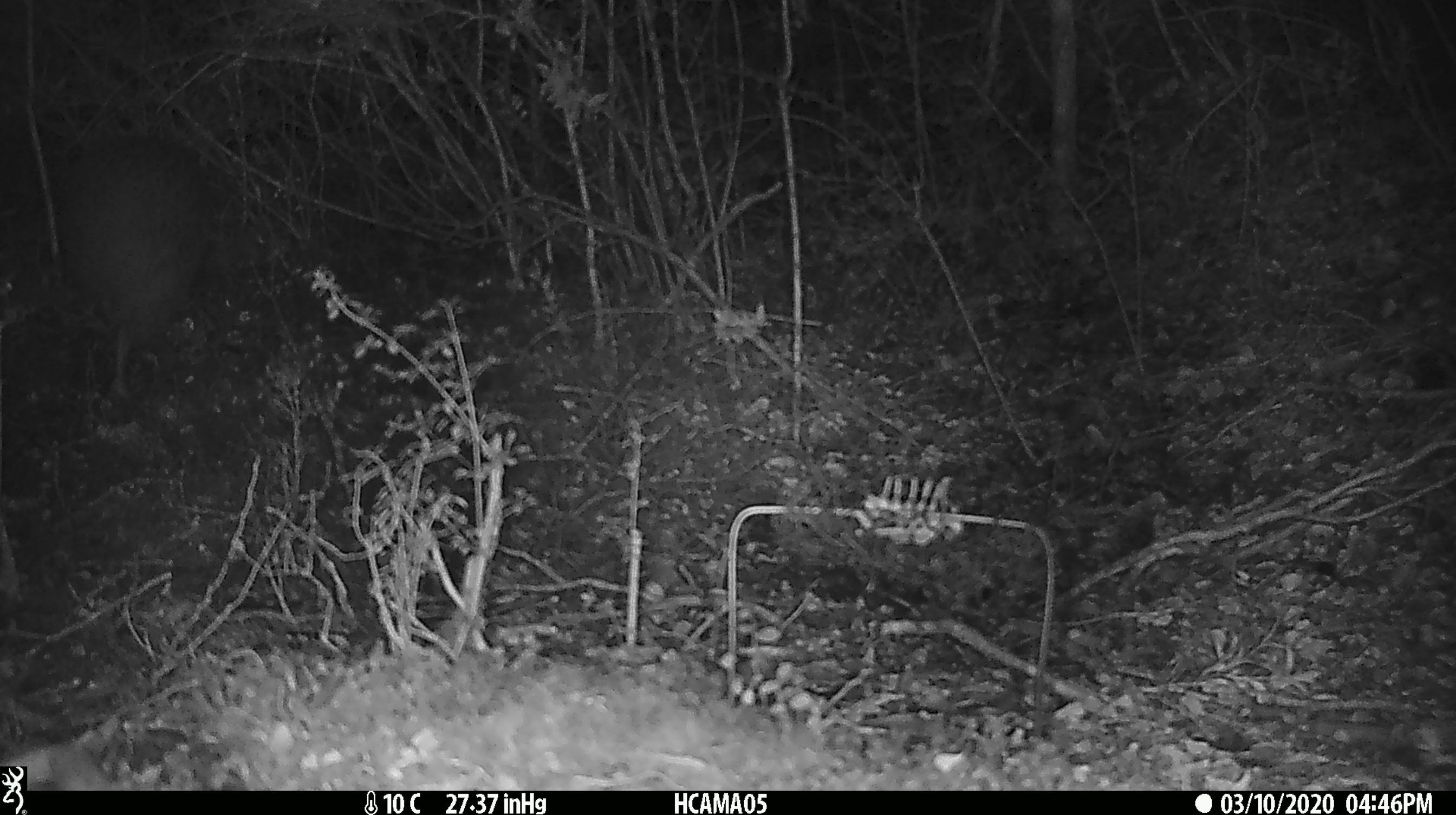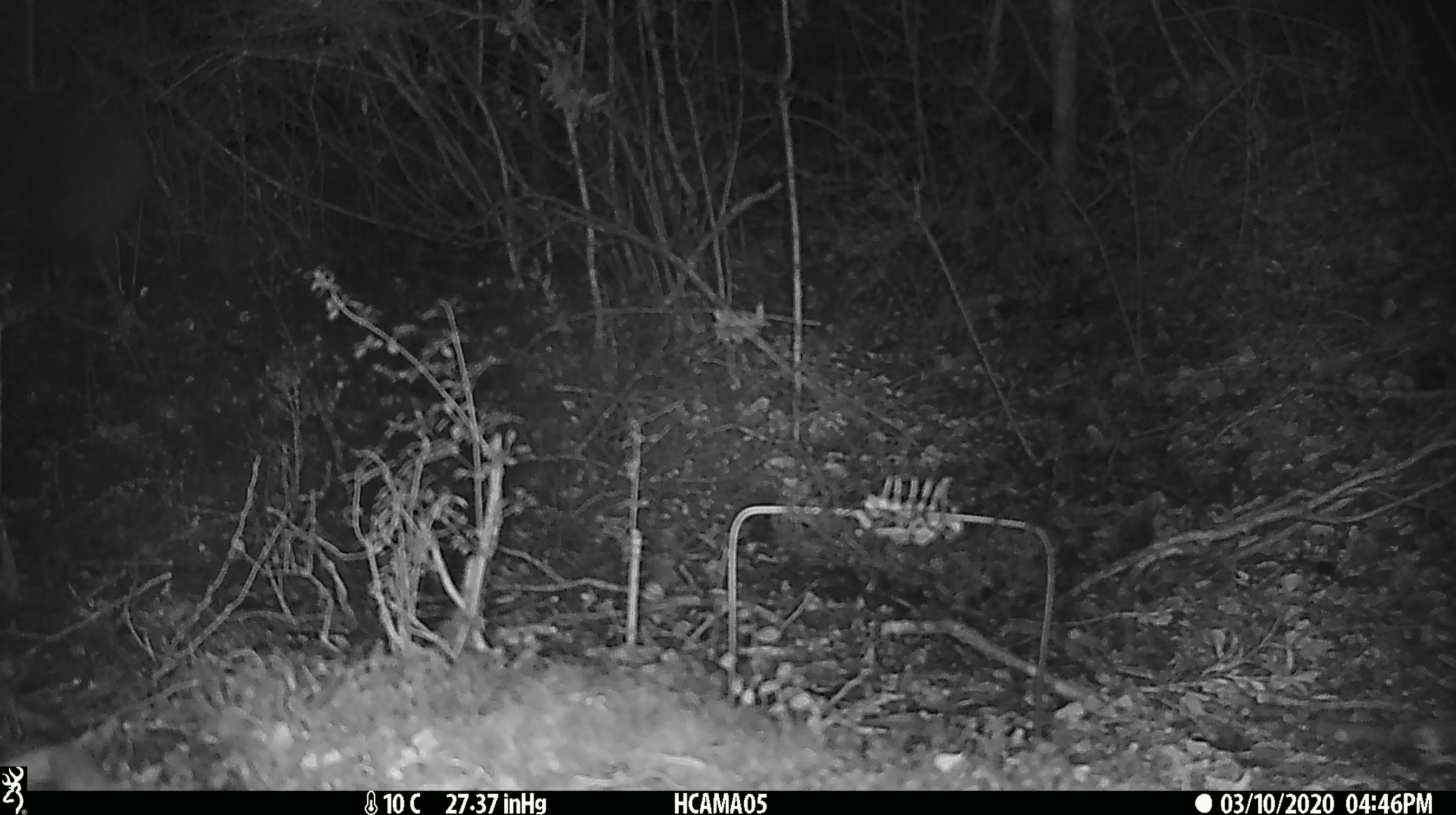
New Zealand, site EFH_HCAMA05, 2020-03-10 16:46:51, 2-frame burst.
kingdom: Animalia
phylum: Chordata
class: Aves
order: Apterygiformes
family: Apterygidae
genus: Apteryx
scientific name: Apteryx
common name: kiwi